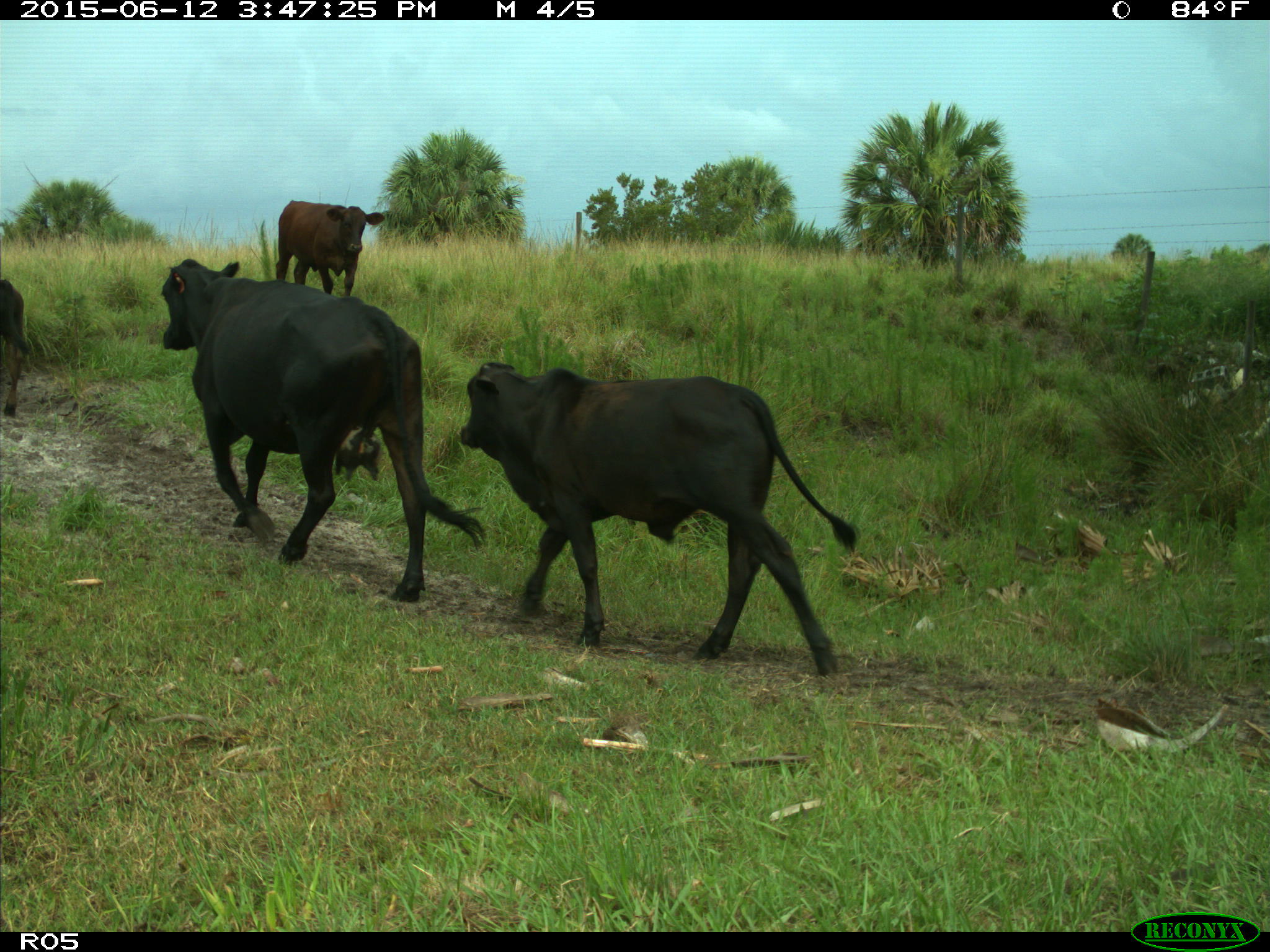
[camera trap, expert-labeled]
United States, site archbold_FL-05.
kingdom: Animalia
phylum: Chordata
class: Mammalia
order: Artiodactyla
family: Bovidae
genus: Bos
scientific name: Bos taurus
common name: domestic cow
Bos taurus (domestic cow).